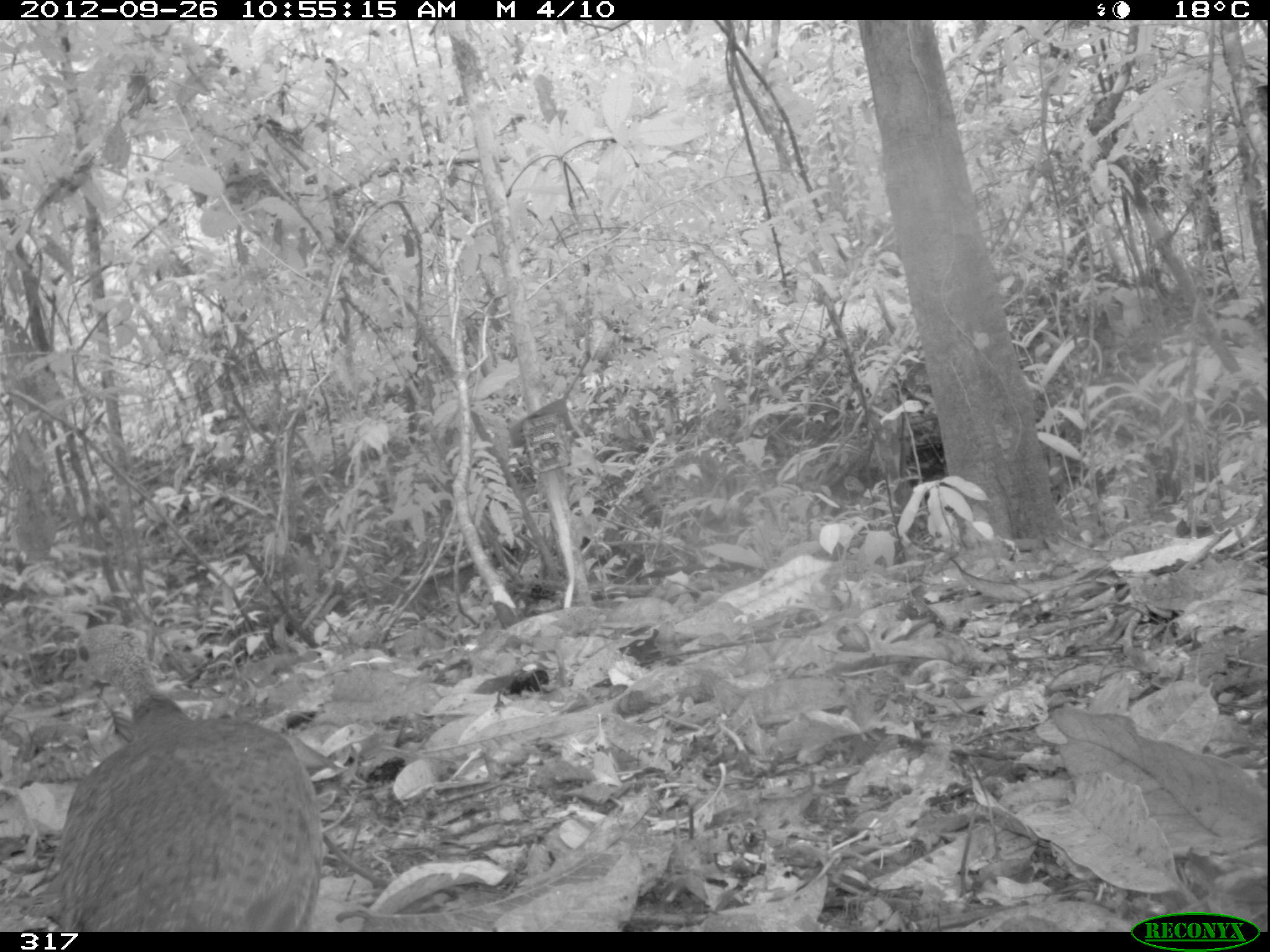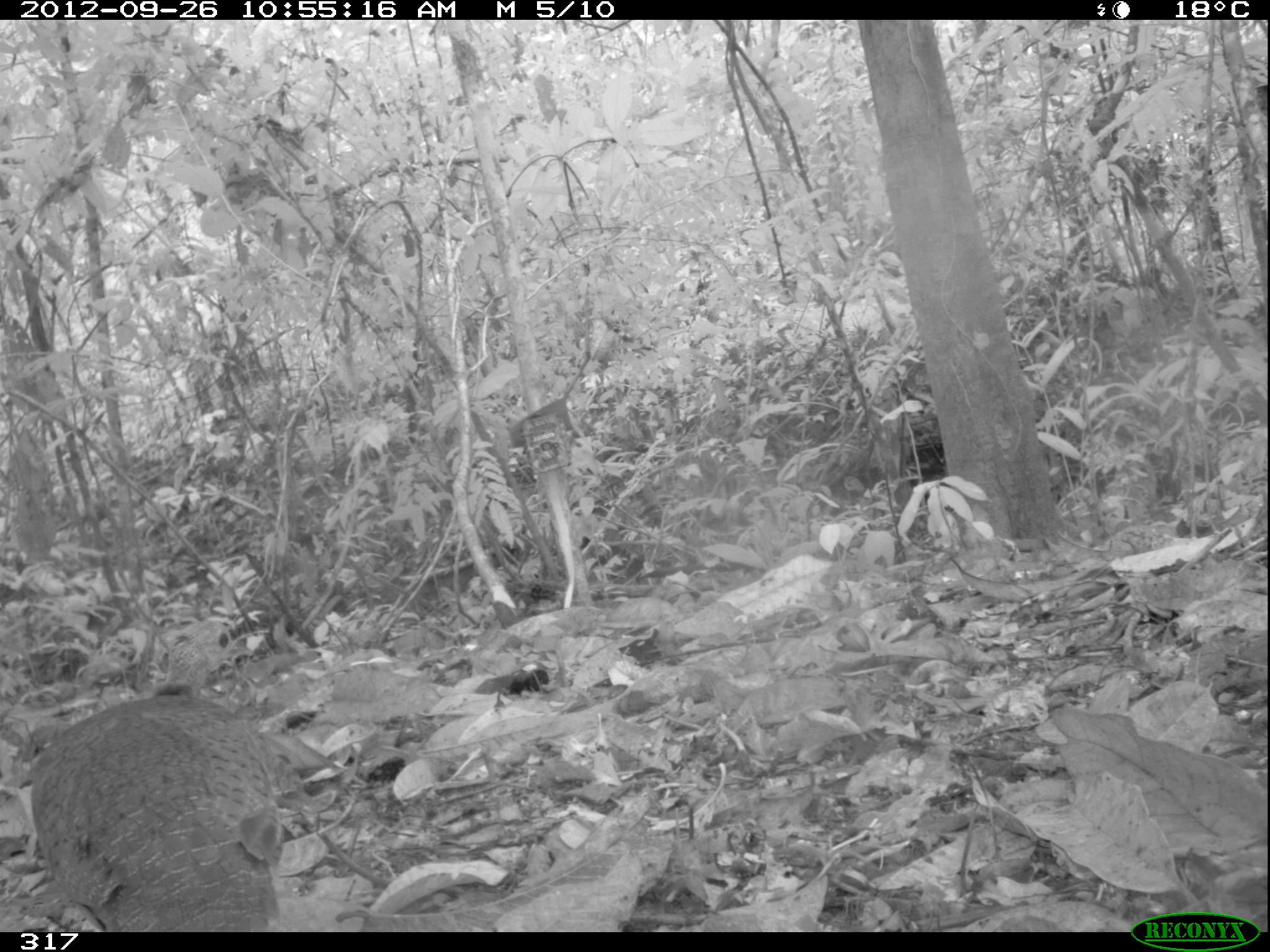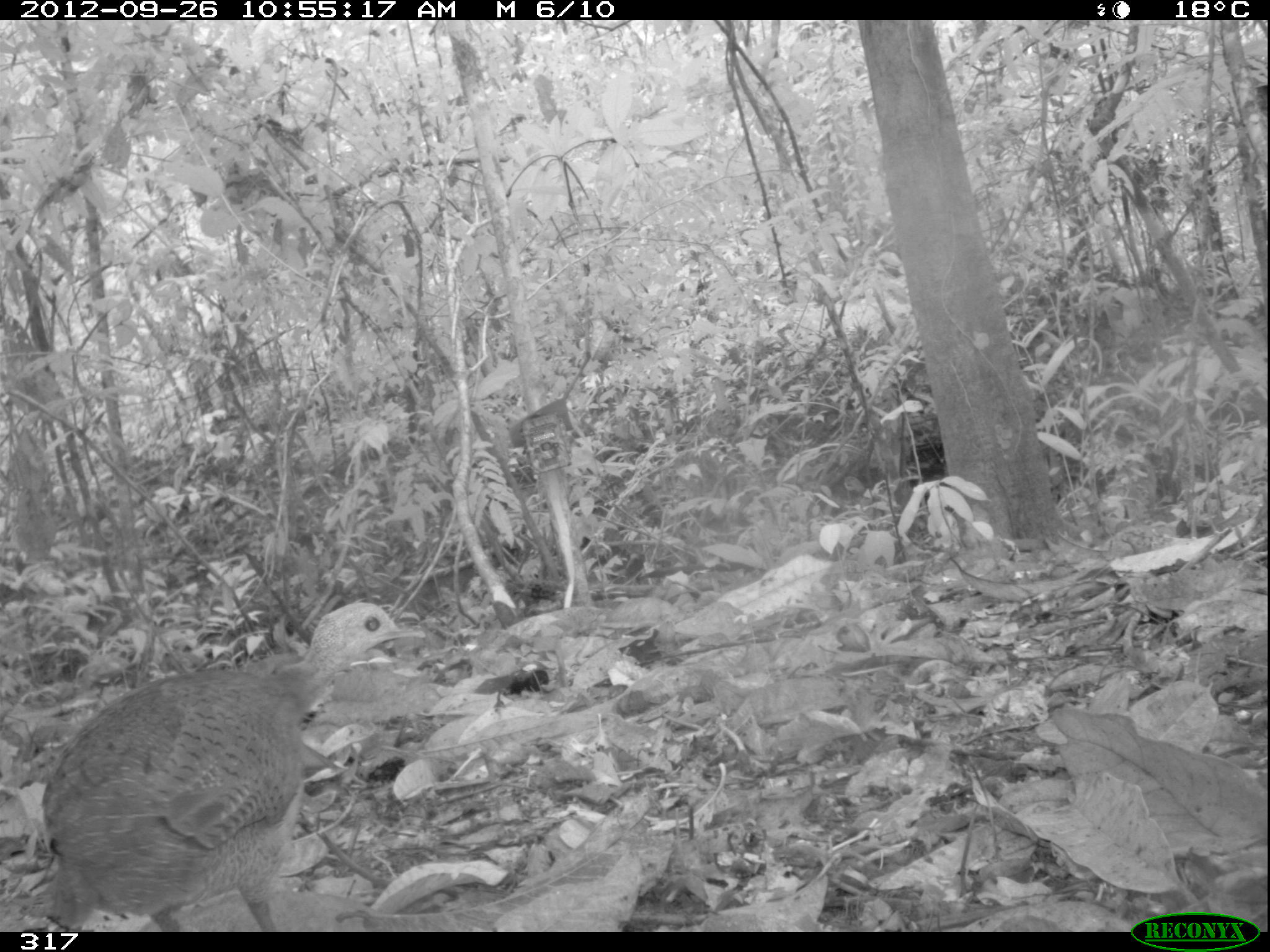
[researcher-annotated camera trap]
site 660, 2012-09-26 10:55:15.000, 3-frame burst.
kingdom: Animalia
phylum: Chordata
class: Aves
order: Galliformes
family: Phasianidae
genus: Alectoris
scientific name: Alectoris rufa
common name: red-legged partridge